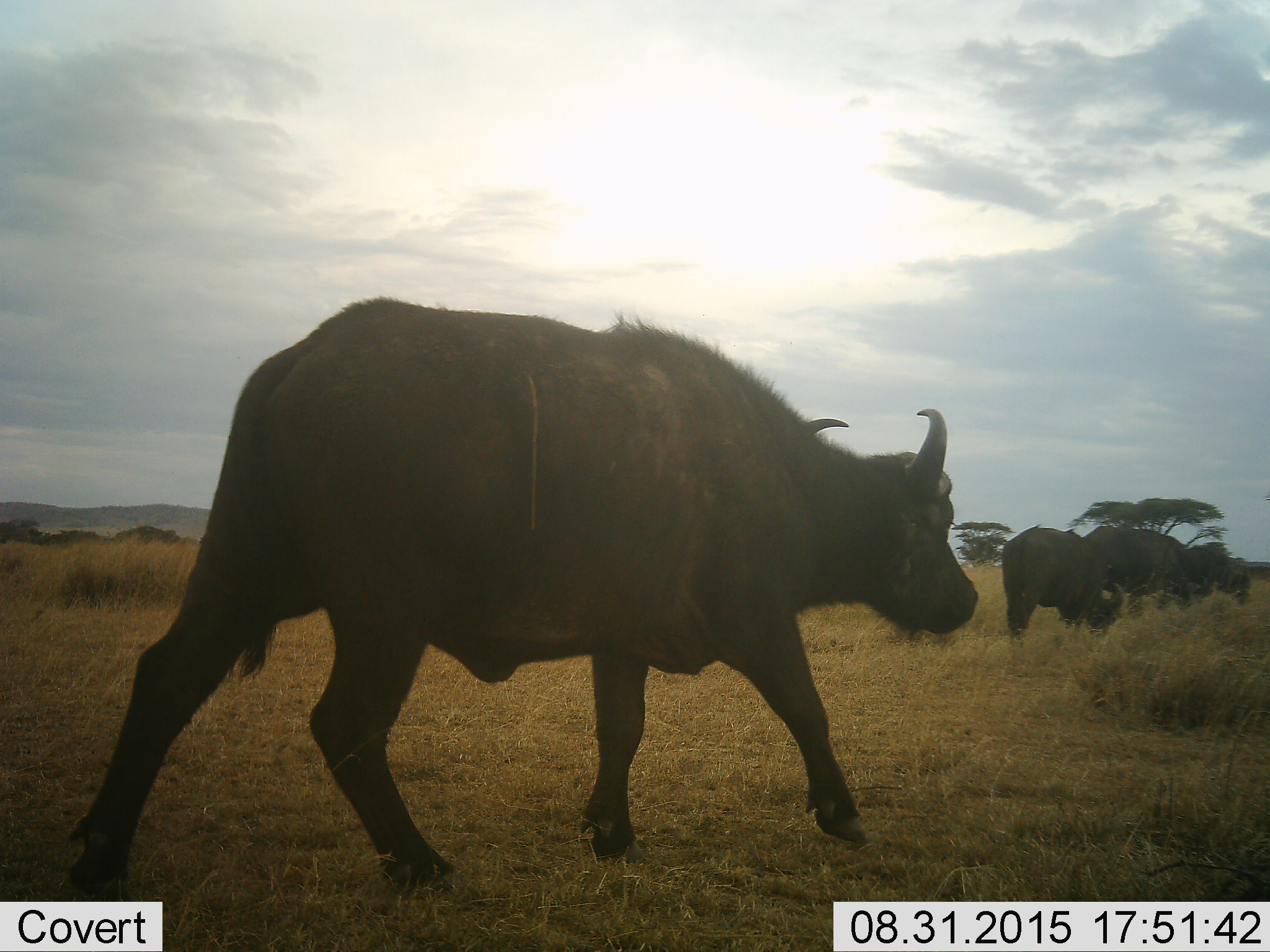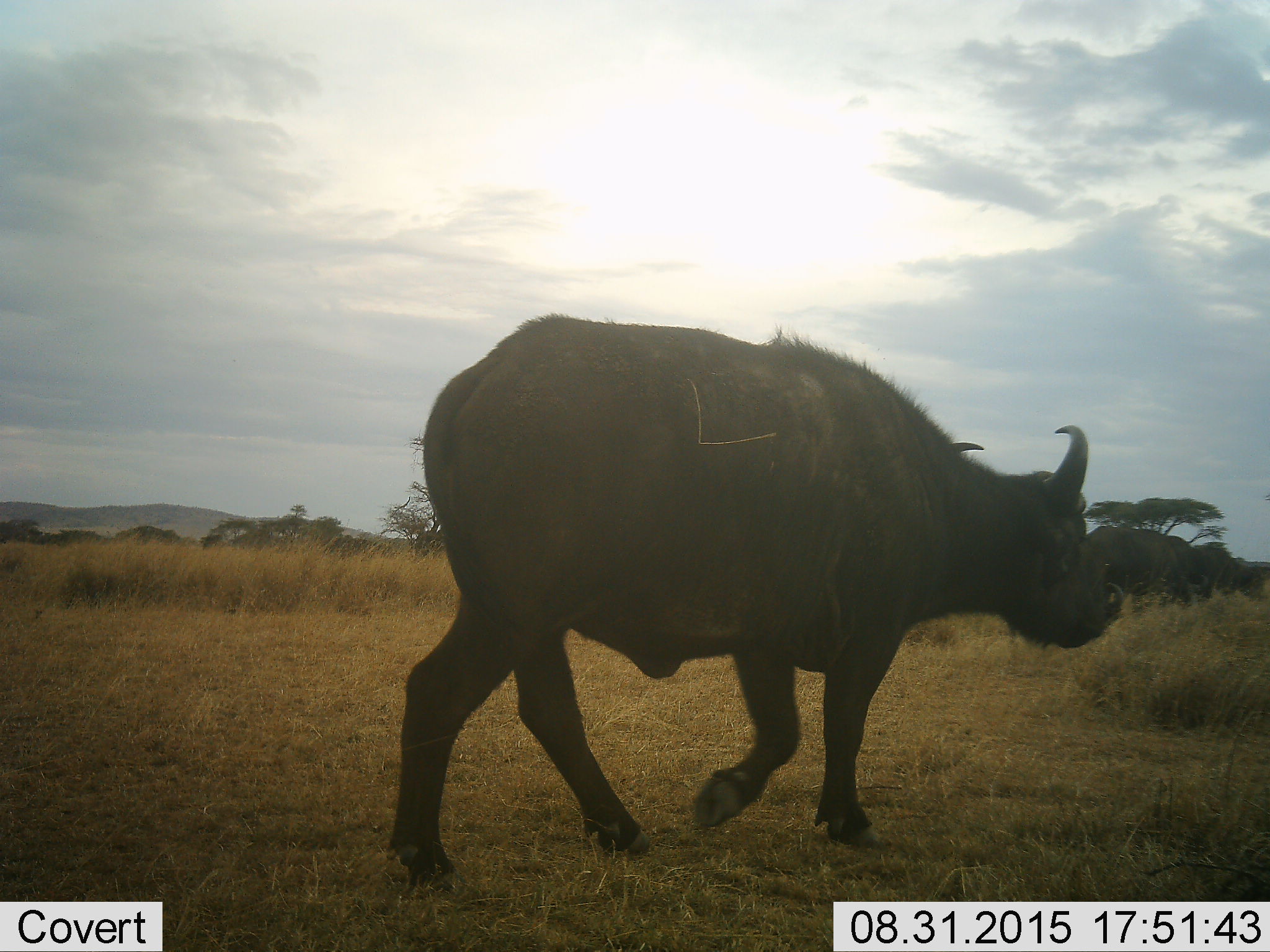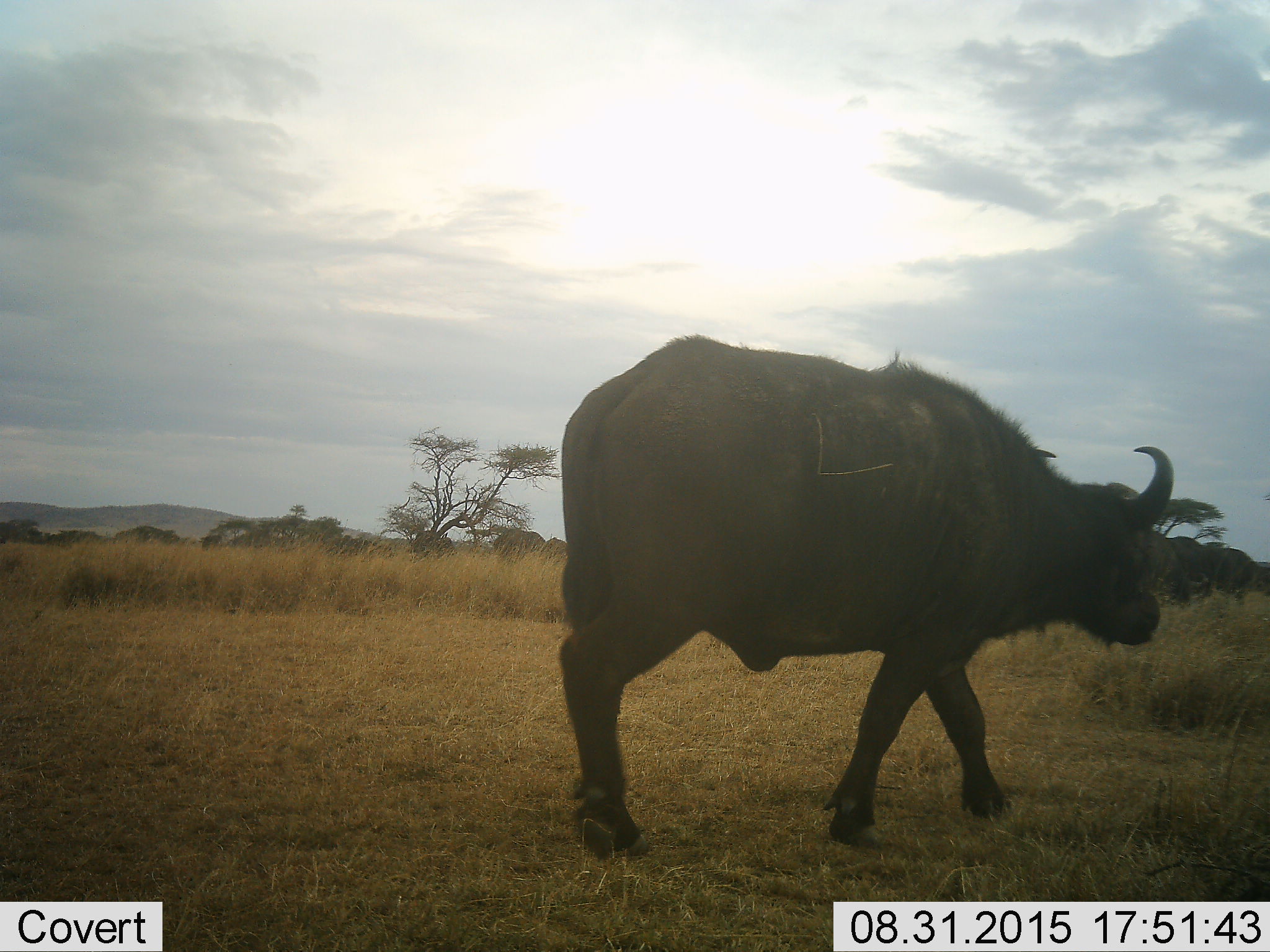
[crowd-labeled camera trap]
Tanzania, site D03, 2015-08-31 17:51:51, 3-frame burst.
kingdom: Animalia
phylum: Chordata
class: Mammalia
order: Artiodactyla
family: Bovidae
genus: Syncerus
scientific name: Syncerus caffer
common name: cape buffalo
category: buffalo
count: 4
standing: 19%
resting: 0%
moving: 100%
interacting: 0%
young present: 6%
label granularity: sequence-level